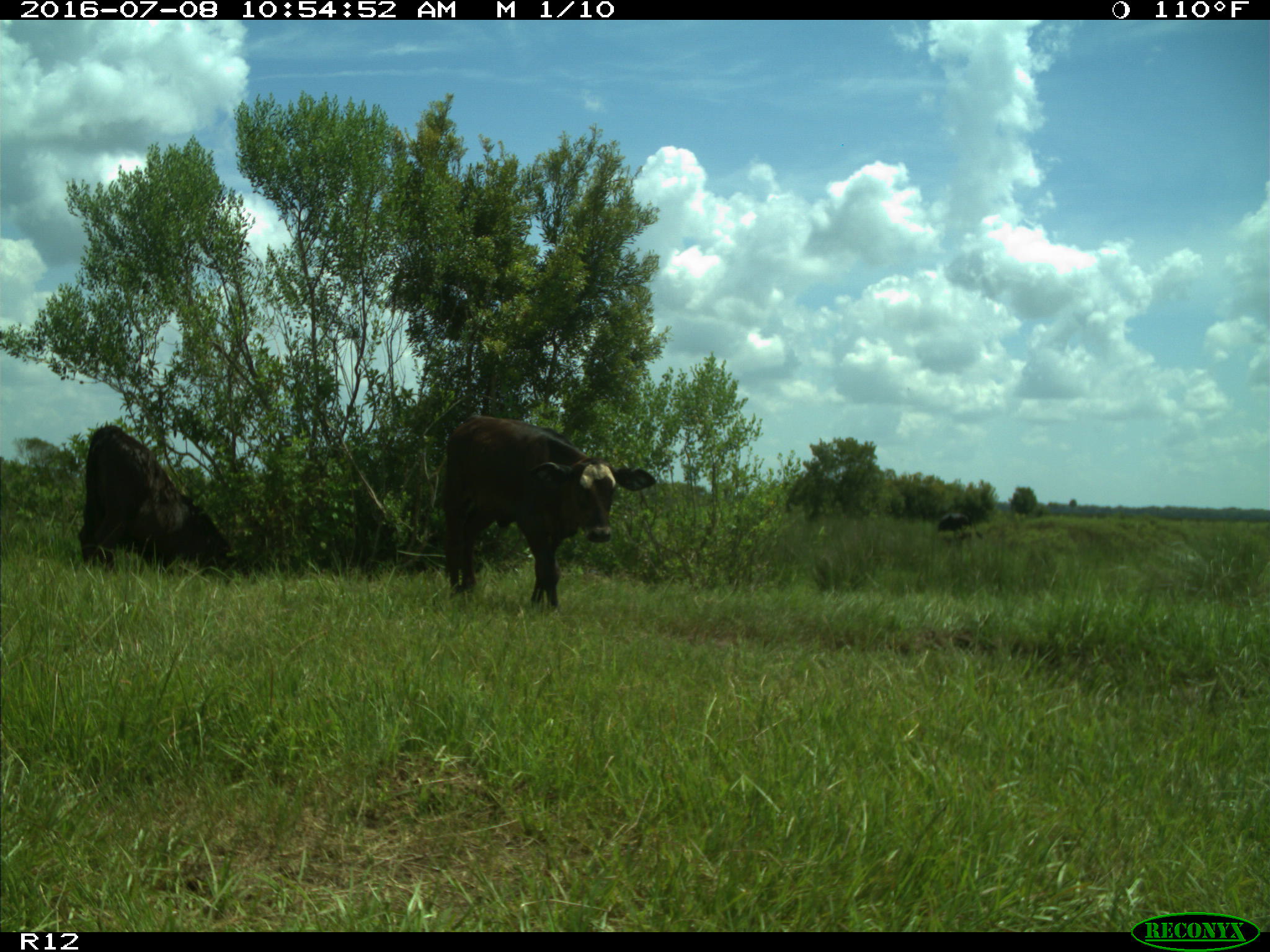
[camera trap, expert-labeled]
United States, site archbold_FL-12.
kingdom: Animalia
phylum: Chordata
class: Mammalia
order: Artiodactyla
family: Bovidae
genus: Bos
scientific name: Bos taurus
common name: domestic cow